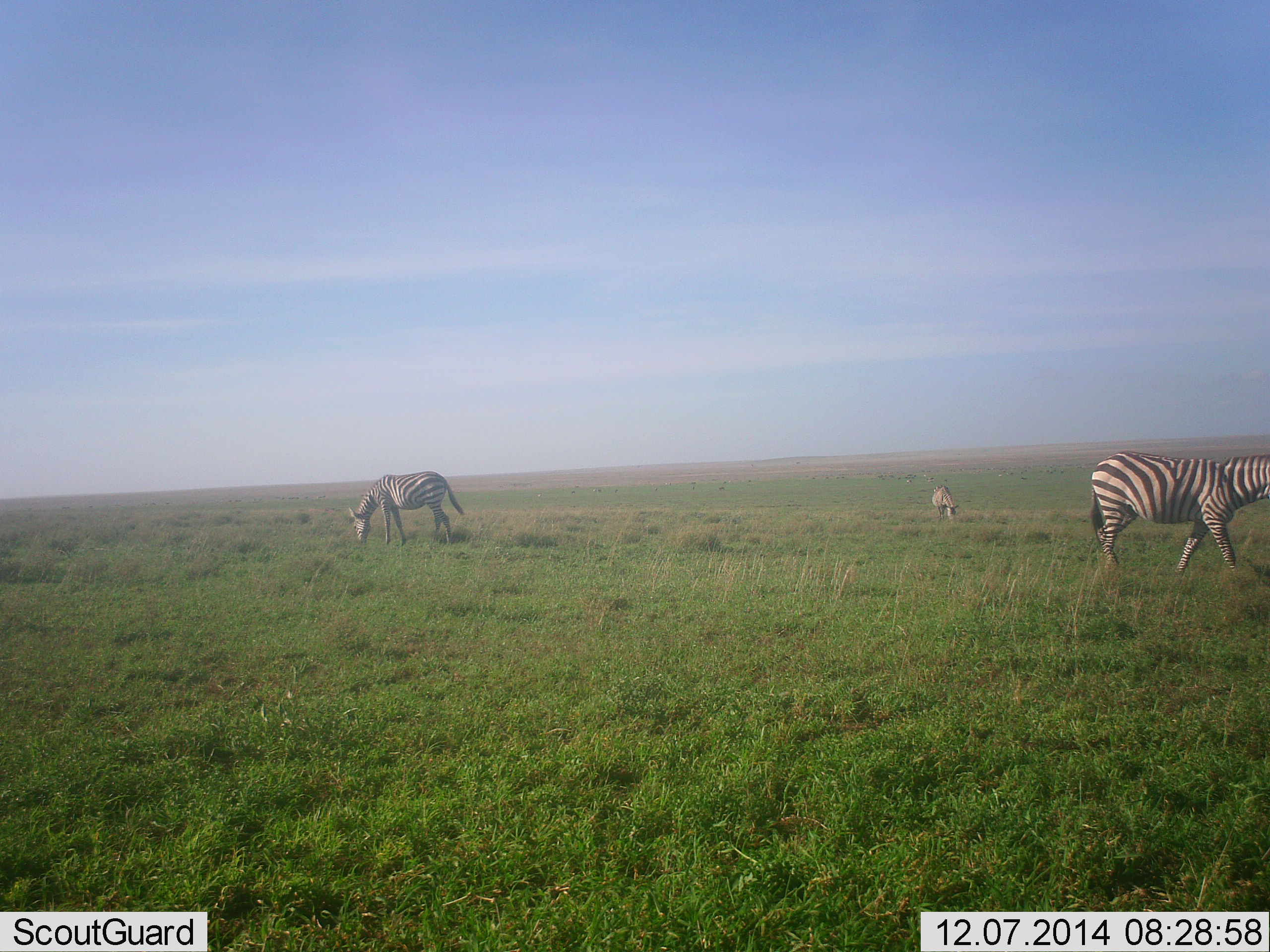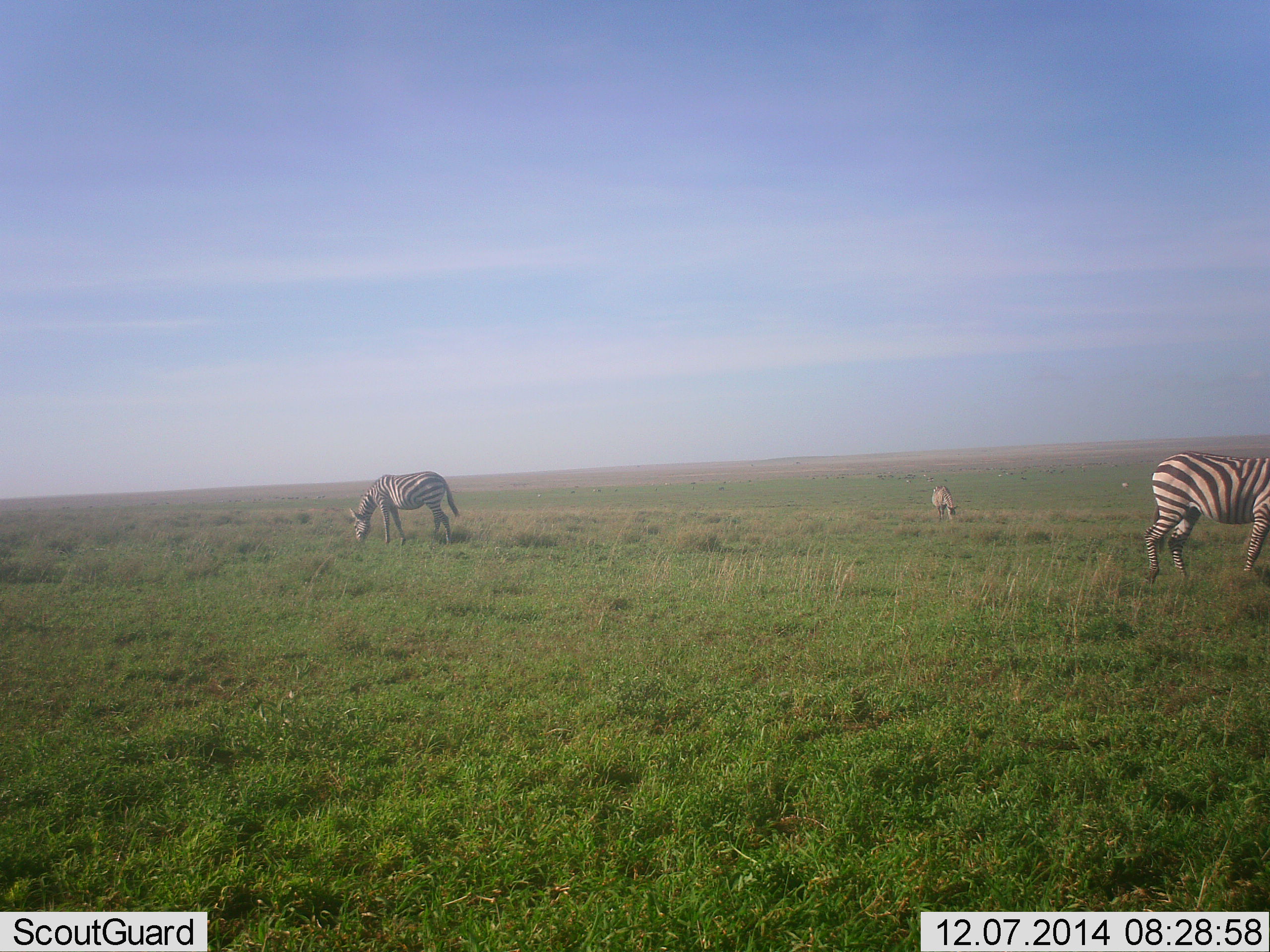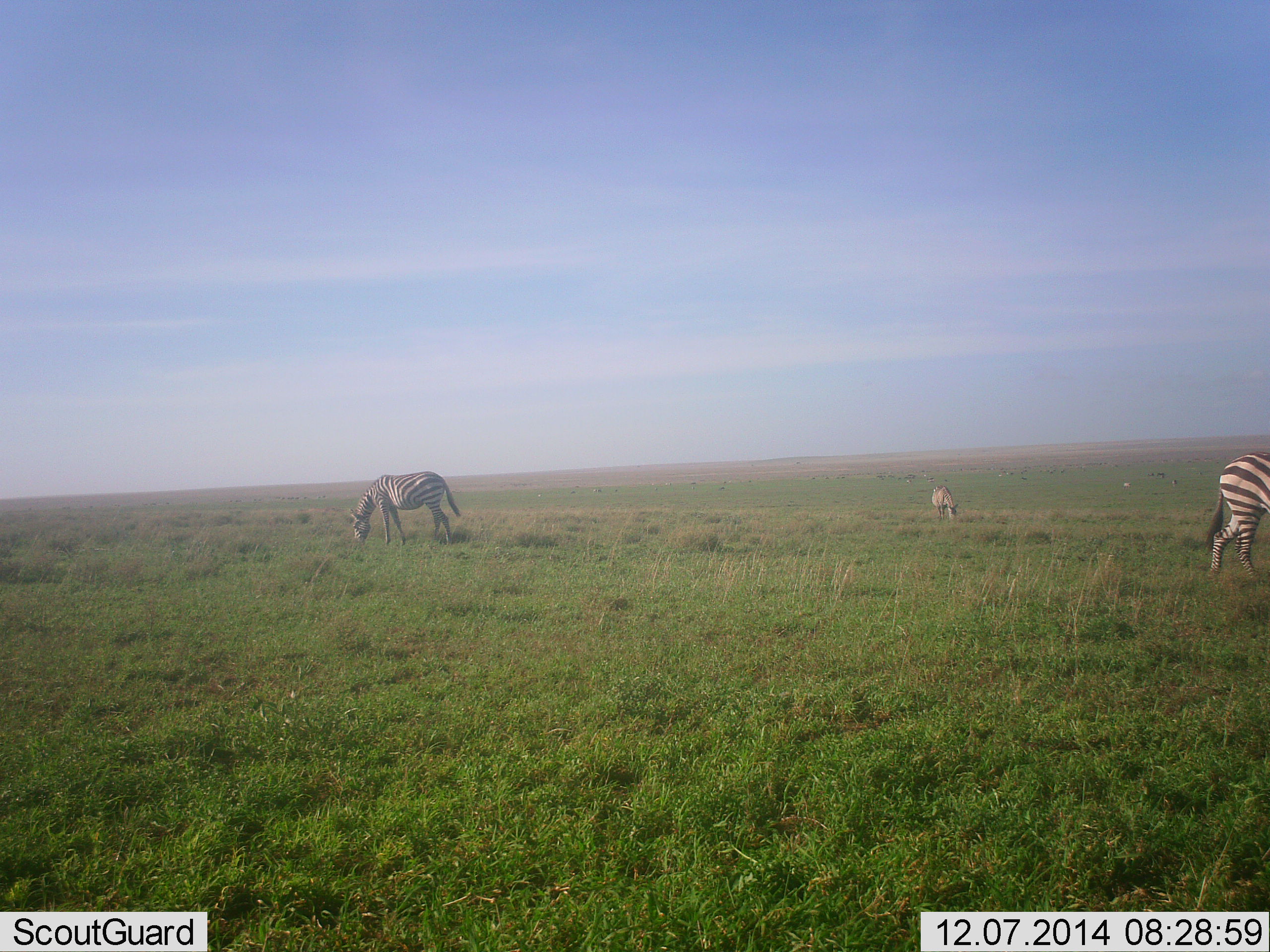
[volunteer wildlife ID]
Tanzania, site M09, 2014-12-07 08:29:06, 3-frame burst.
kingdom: Animalia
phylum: Chordata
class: Mammalia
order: Perissodactyla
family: Equidae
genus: Equus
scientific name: Equus quagga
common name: plains zebra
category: zebra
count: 3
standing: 50%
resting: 0%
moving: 30%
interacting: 0%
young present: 0%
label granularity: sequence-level